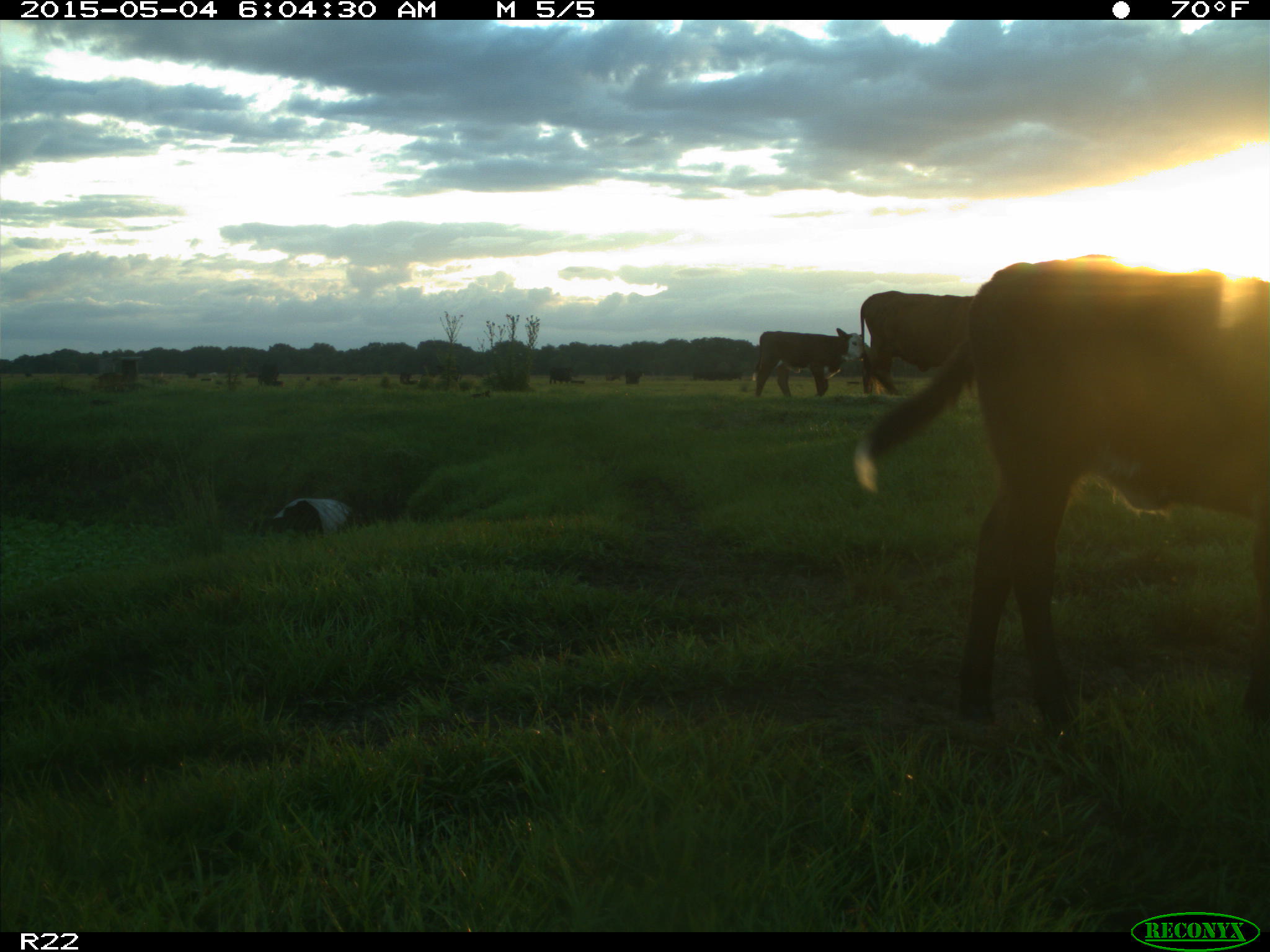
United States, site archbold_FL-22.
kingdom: Animalia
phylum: Chordata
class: Mammalia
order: Artiodactyla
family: Bovidae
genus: Bos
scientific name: Bos taurus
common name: domestic cow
Bos taurus (domestic cow).